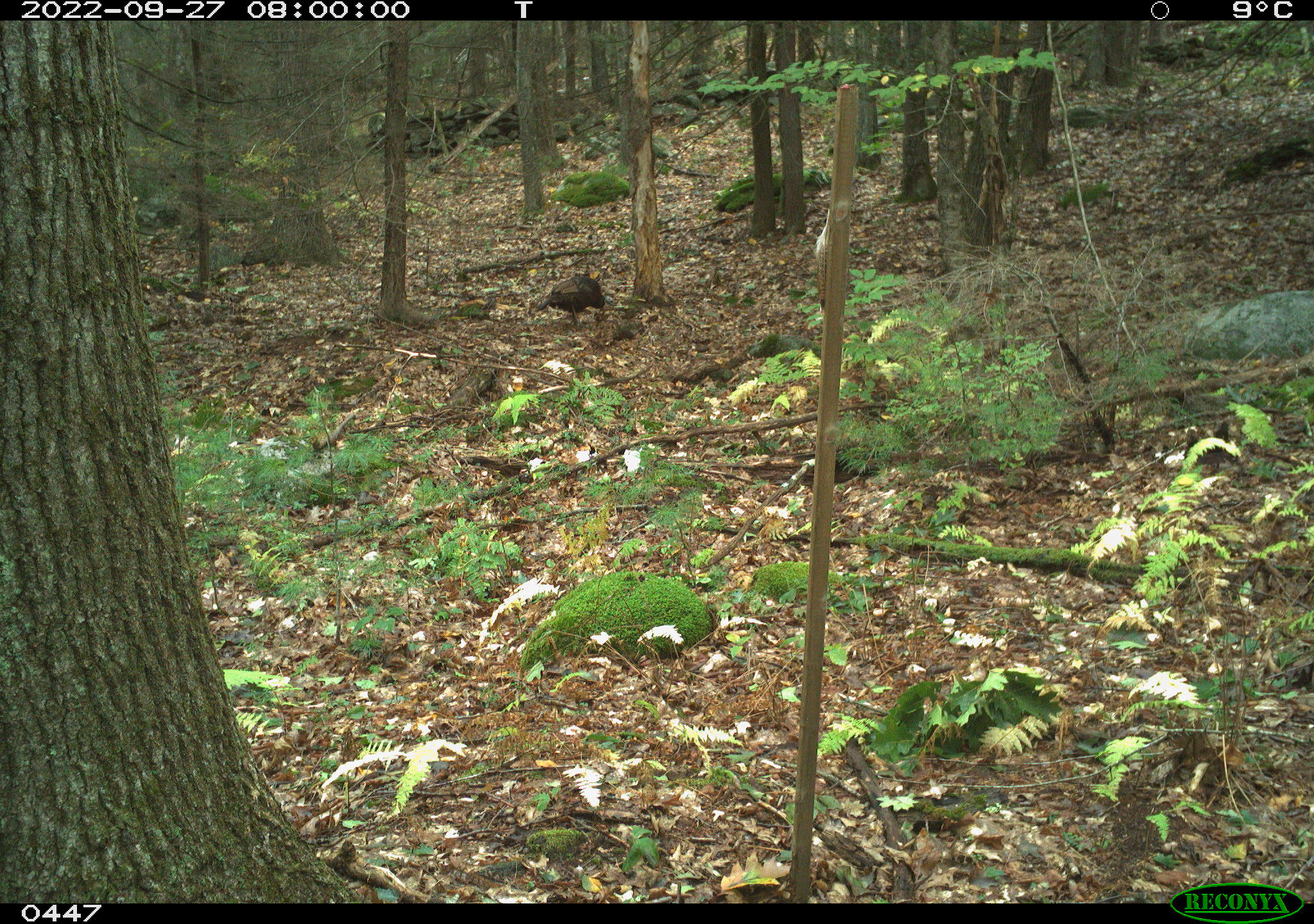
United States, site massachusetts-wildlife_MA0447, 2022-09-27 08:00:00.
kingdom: Animalia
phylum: Chordata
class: Aves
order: Galliformes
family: Phasianidae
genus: Meleagris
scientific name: Meleagris gallopavo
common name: wild turkey